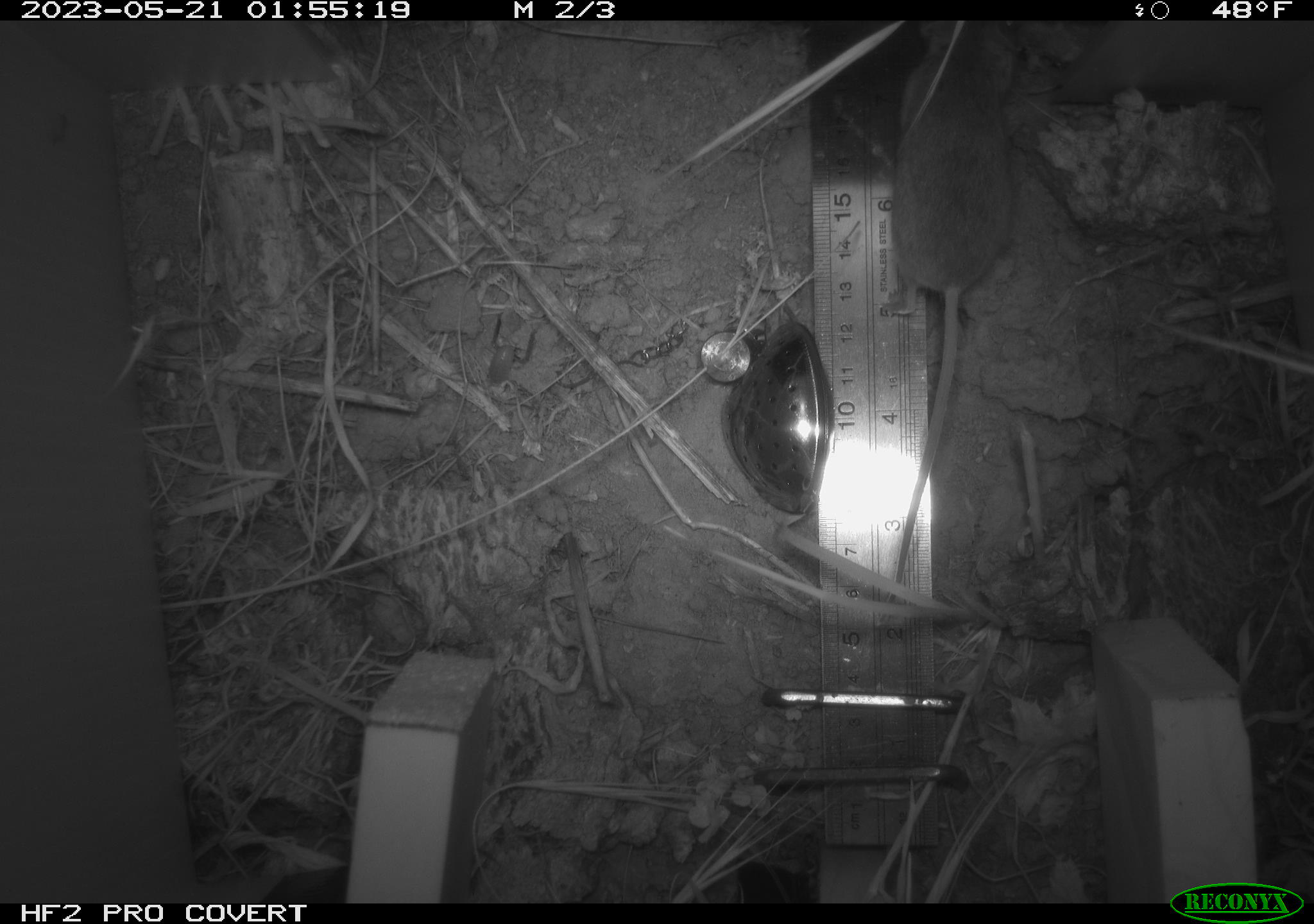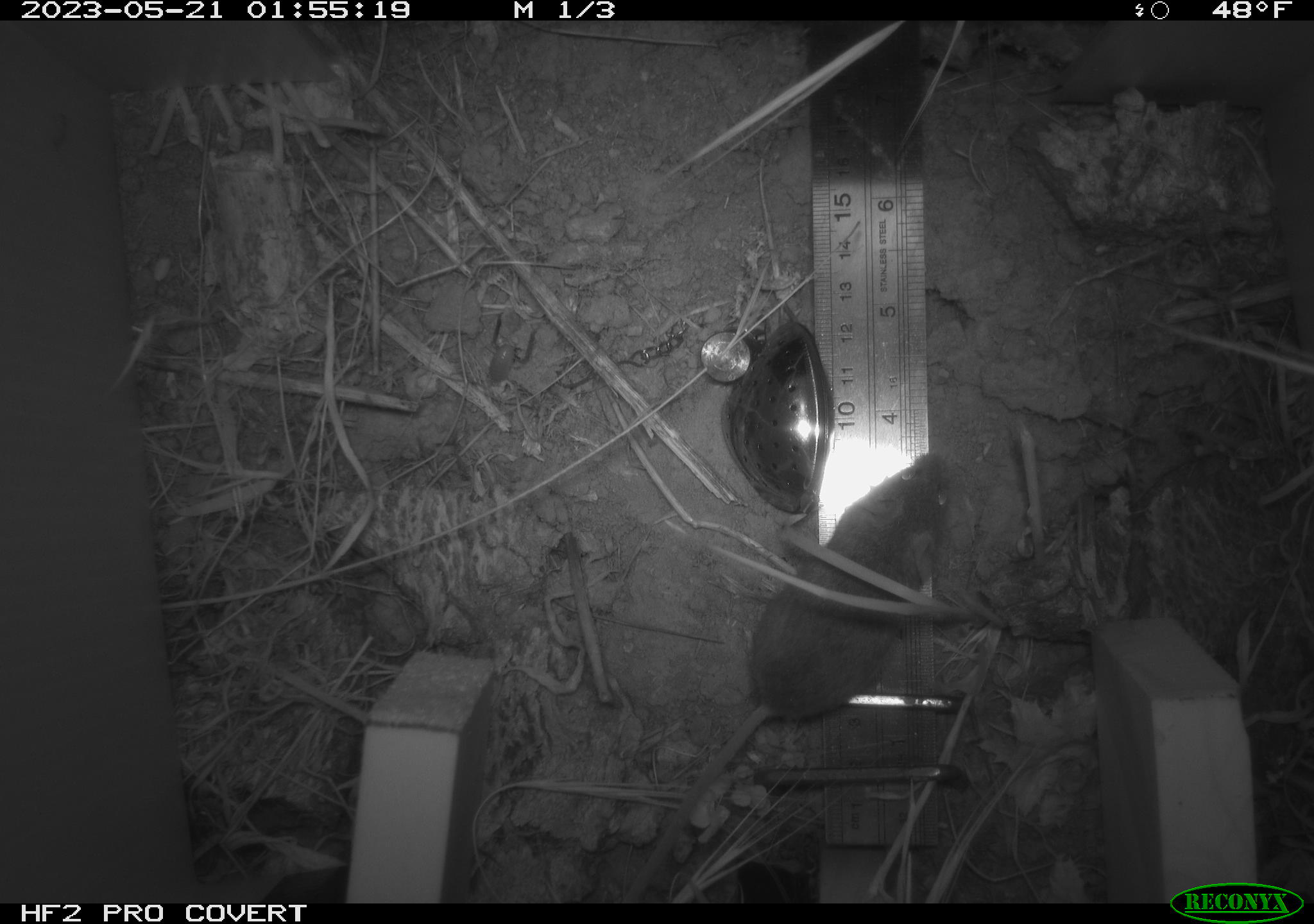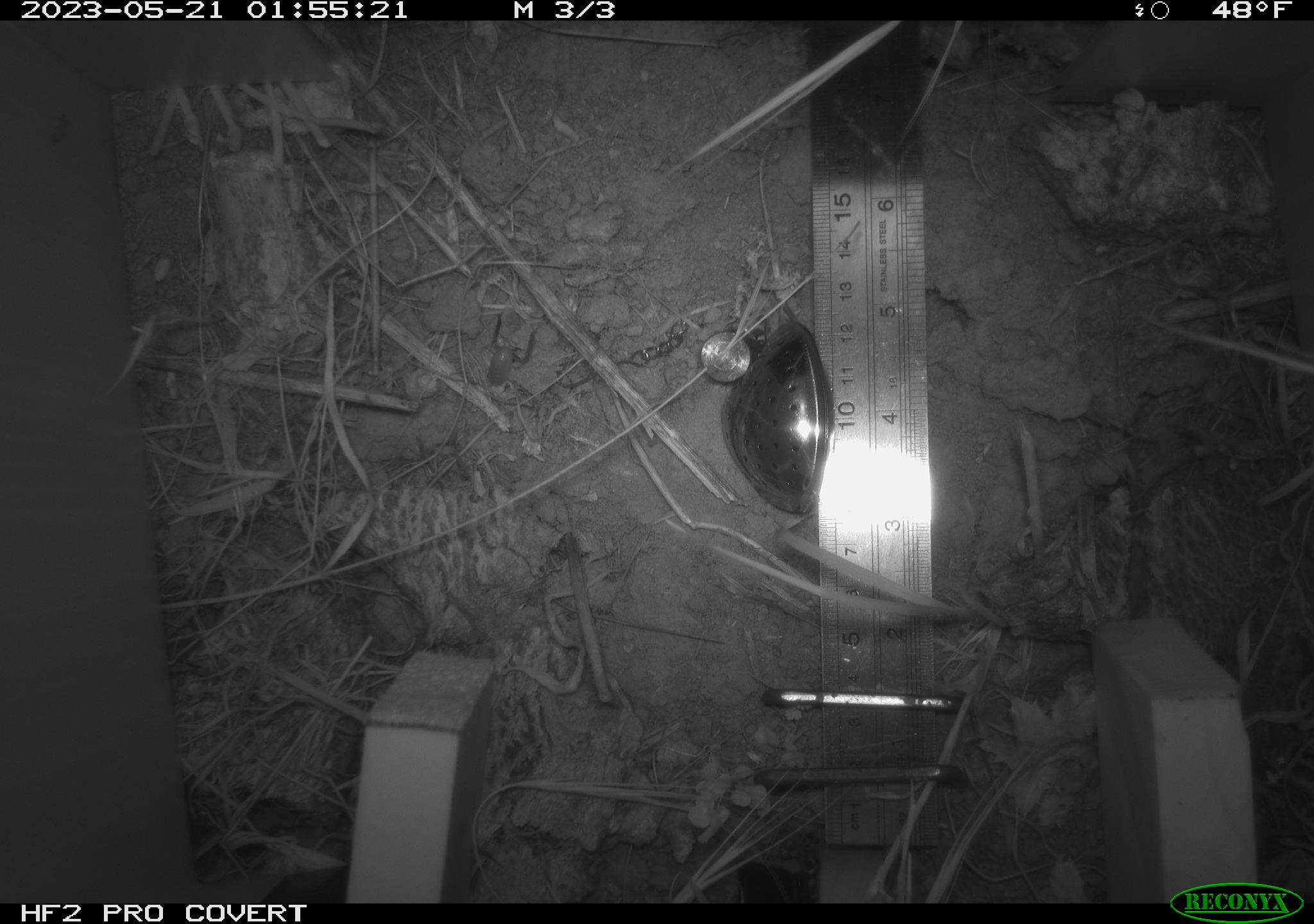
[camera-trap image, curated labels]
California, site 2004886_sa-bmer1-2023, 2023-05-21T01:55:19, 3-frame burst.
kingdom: Animalia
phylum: Chordata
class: Mammalia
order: Rodentia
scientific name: Rodentia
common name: mouse species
Mouse species (Rodentia).